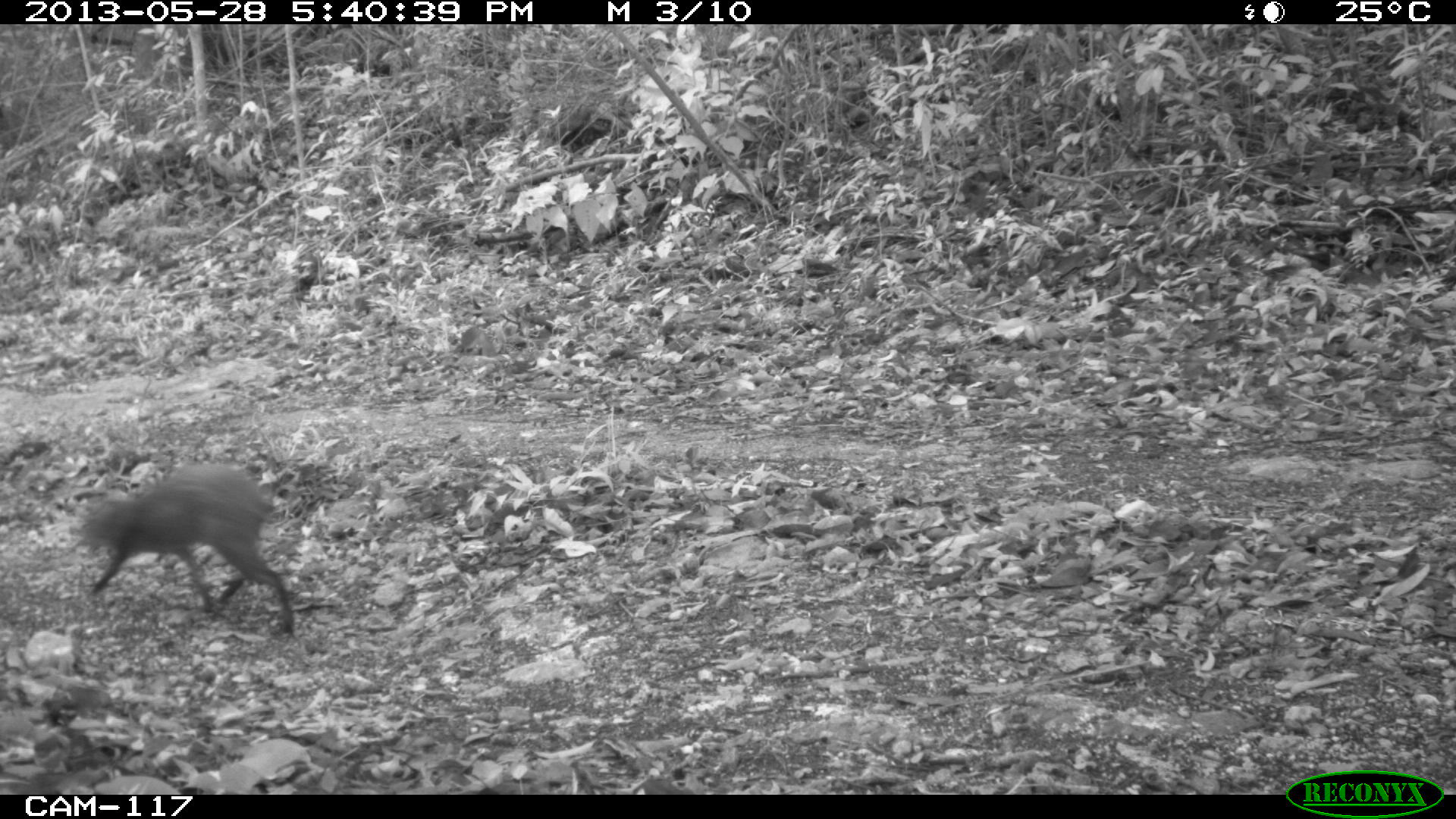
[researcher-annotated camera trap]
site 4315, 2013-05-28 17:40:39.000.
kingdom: Animalia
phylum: Chordata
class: Mammalia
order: Rodentia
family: Dasyproctidae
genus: Dasyprocta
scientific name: Dasyprocta punctata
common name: central american agouti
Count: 1.